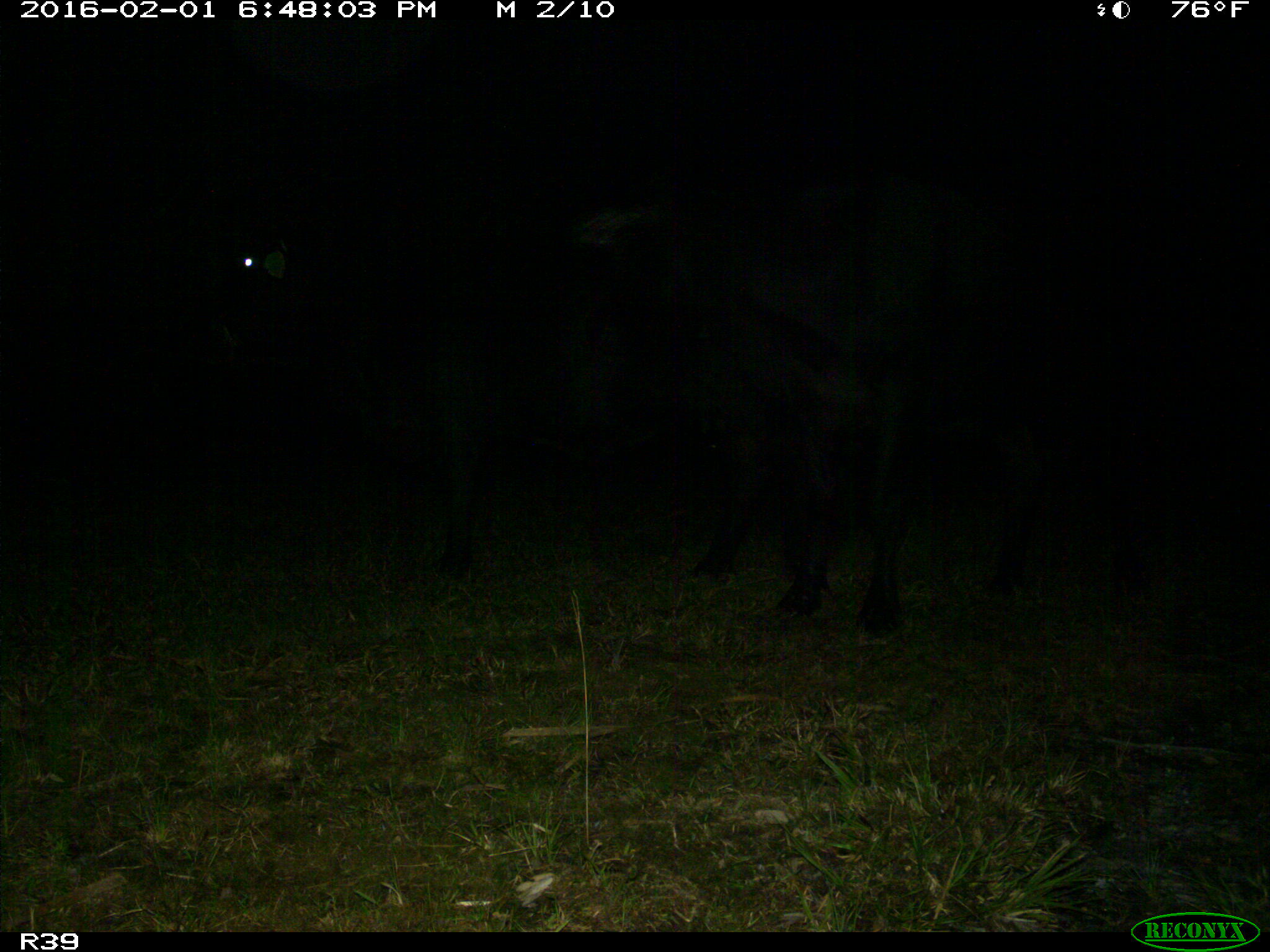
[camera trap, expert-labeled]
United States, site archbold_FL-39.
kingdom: Animalia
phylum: Chordata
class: Mammalia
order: Artiodactyla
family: Bovidae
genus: Bos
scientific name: Bos taurus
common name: domestic cow